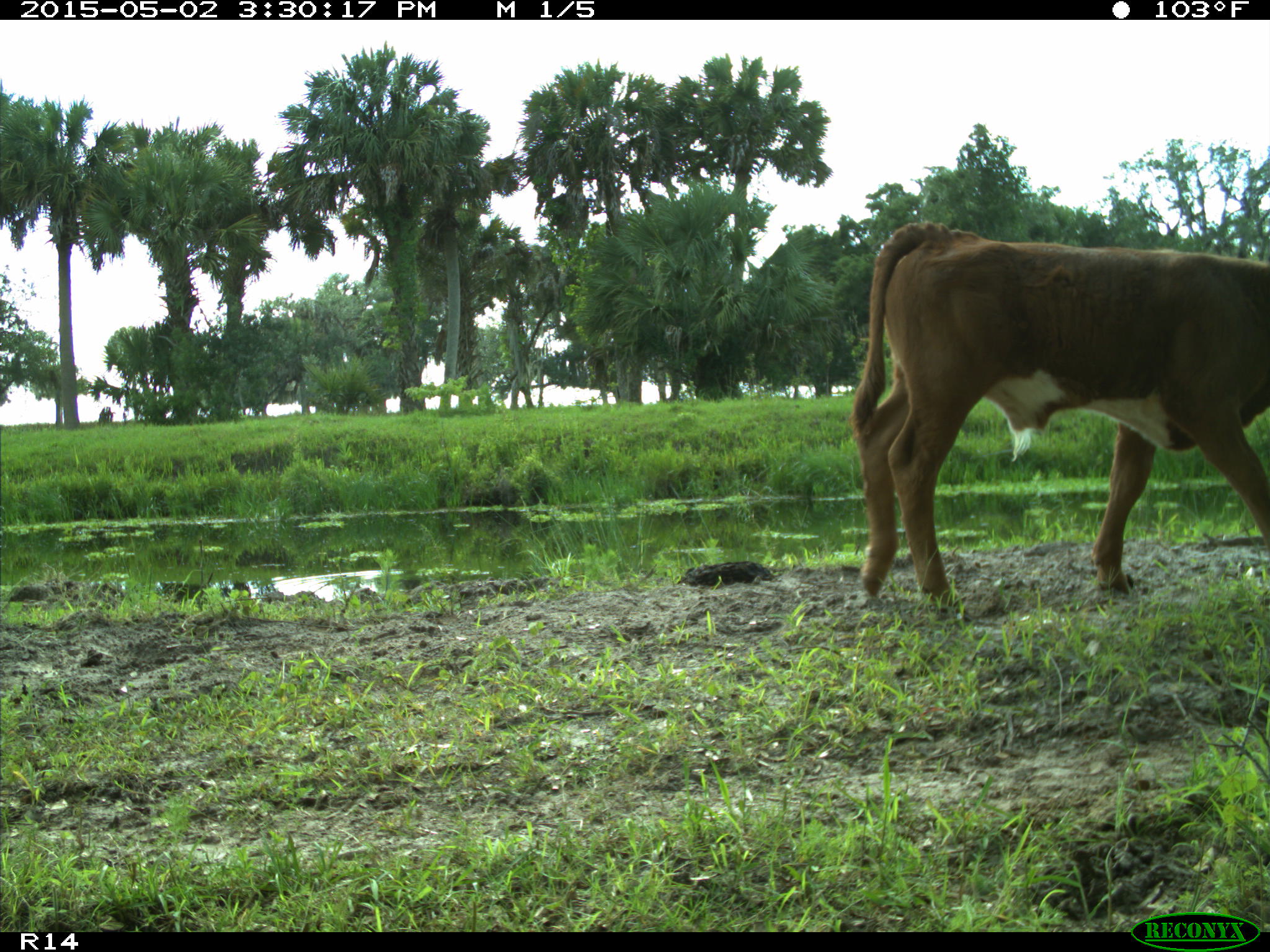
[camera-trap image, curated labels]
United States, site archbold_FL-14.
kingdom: Animalia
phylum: Chordata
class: Mammalia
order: Artiodactyla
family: Bovidae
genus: Bos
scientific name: Bos taurus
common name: domestic cow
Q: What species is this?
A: Bos taurus (domestic cow).